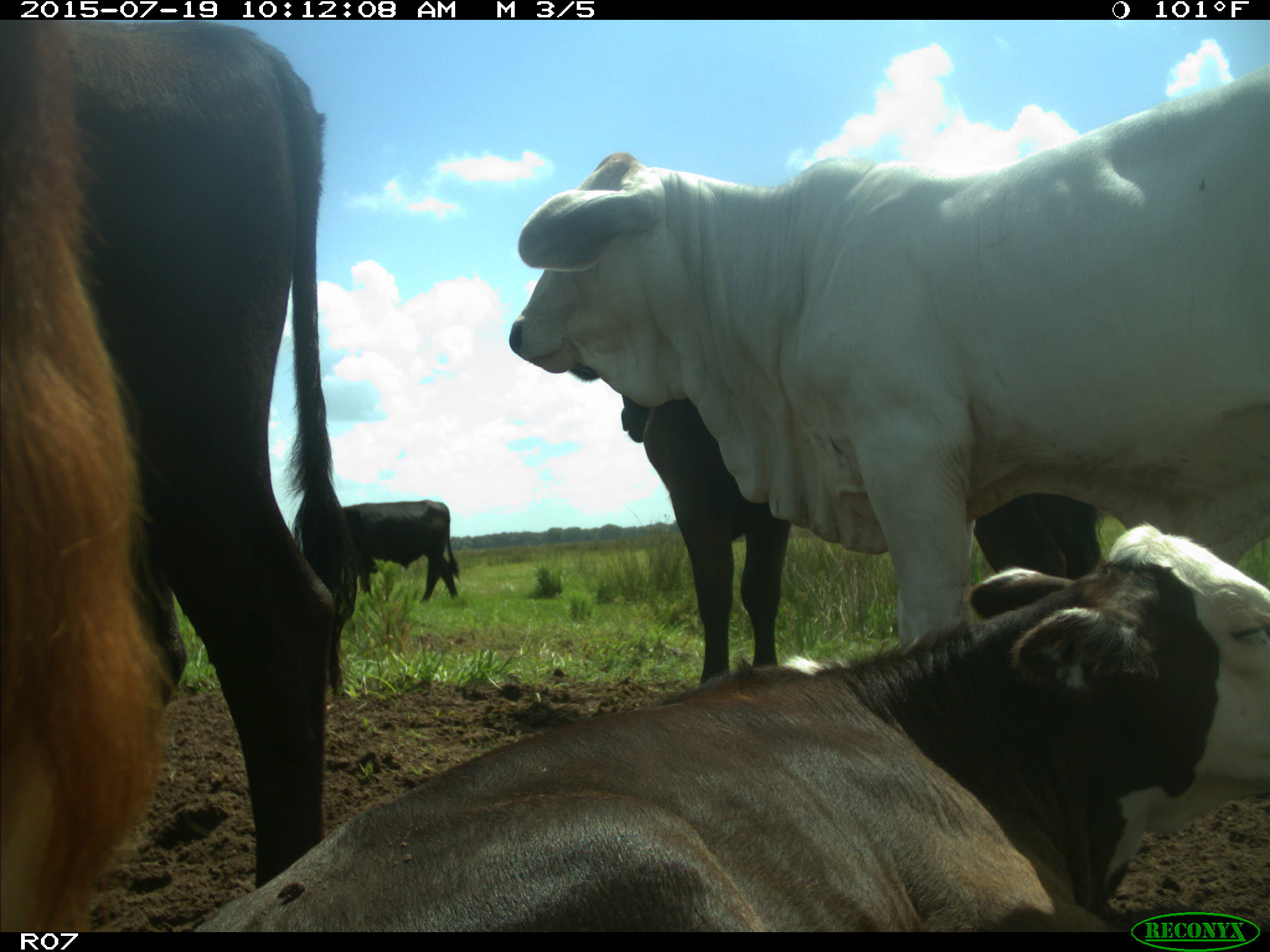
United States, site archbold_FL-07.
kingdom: Animalia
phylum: Chordata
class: Mammalia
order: Artiodactyla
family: Bovidae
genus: Bos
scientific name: Bos taurus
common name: domestic cow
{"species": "Bos taurus (domestic cow)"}